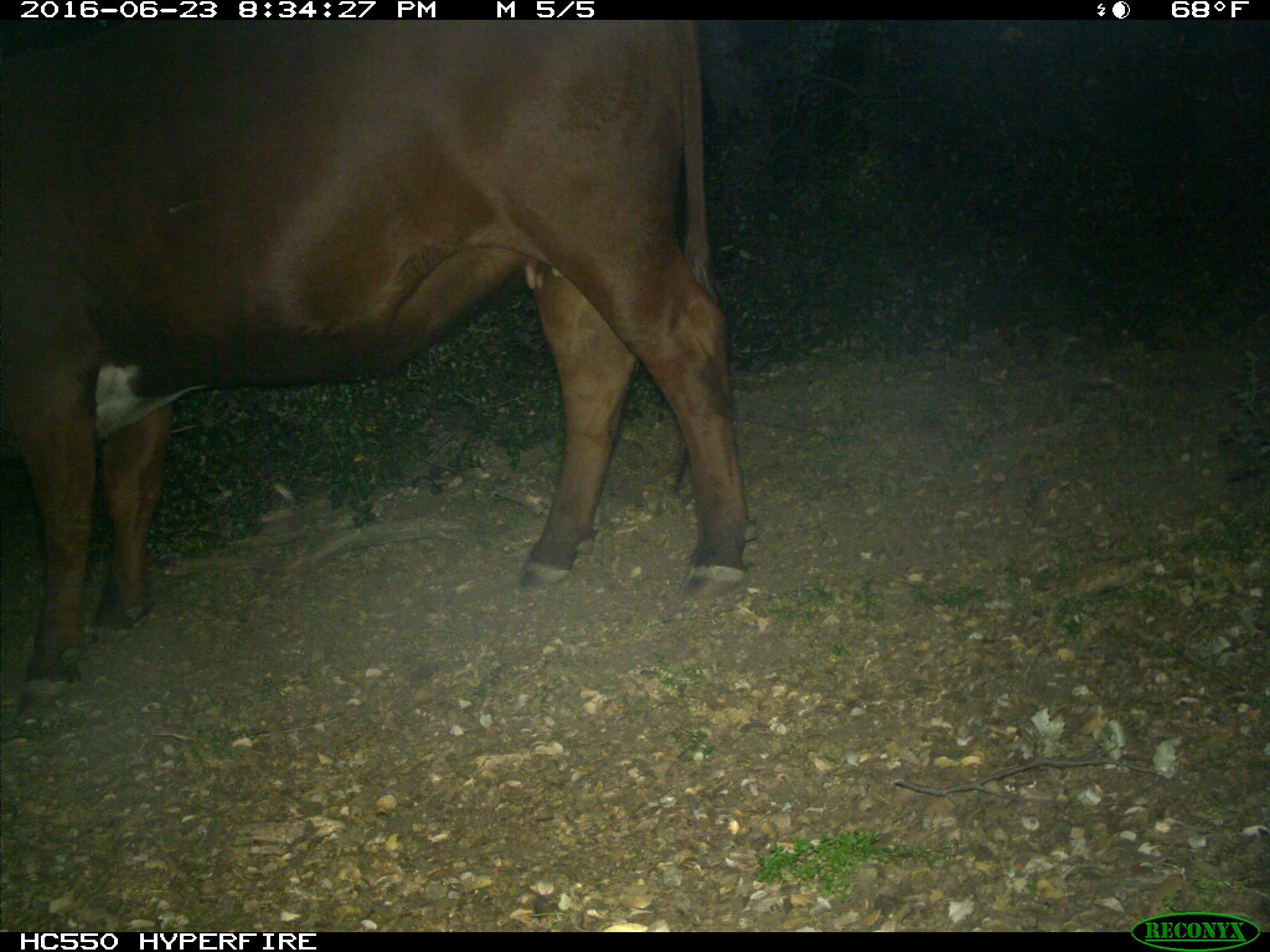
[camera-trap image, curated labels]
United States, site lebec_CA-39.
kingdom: Animalia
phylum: Chordata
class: Mammalia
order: Artiodactyla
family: Bovidae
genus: Bos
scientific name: Bos taurus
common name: domestic cow